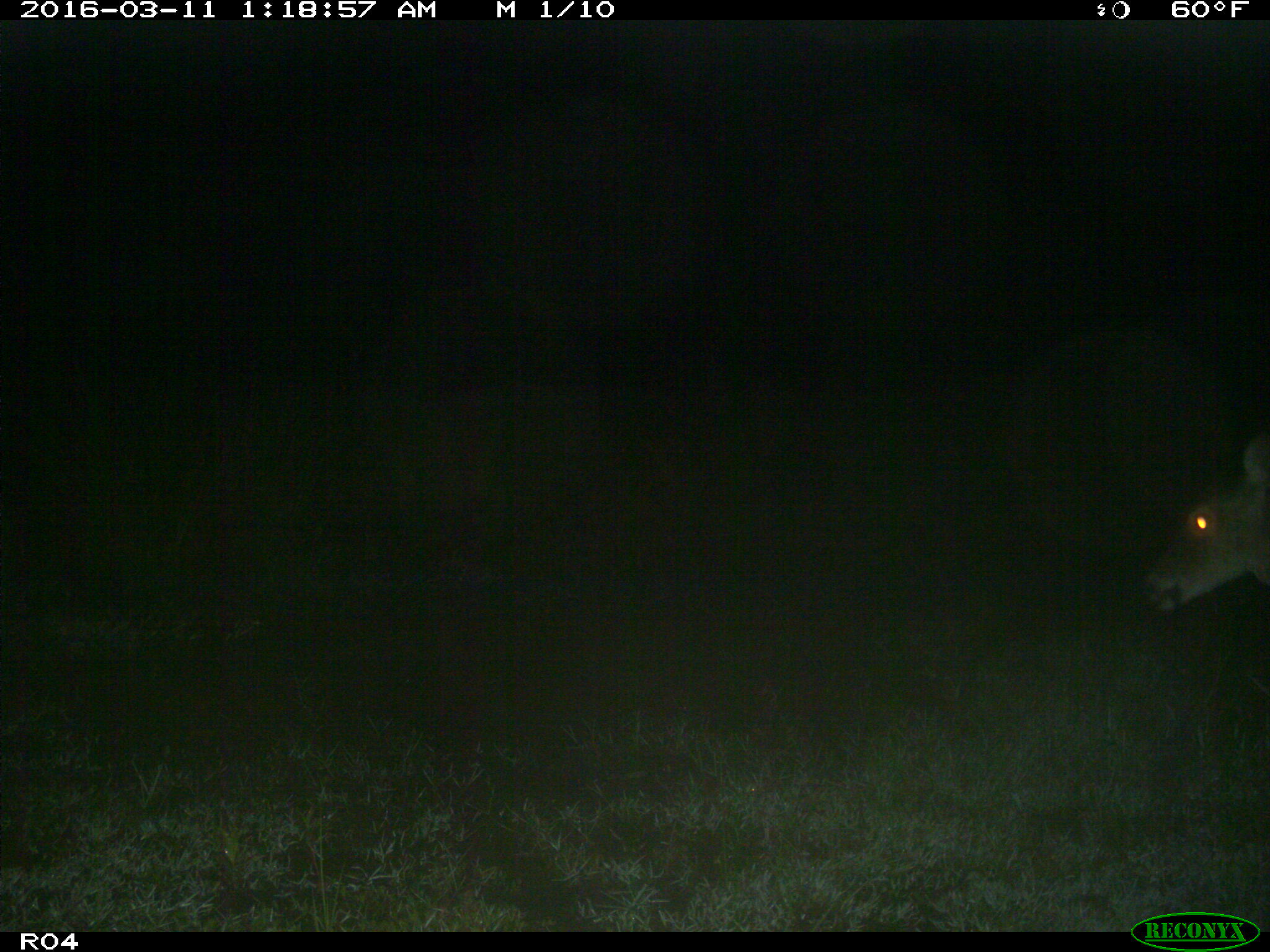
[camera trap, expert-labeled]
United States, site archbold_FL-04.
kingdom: Animalia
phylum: Chordata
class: Mammalia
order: Artiodactyla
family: Cervidae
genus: Odocoileus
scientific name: Odocoileus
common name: deer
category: unidentified deer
Unidentified deer (deer) (Odocoileus).